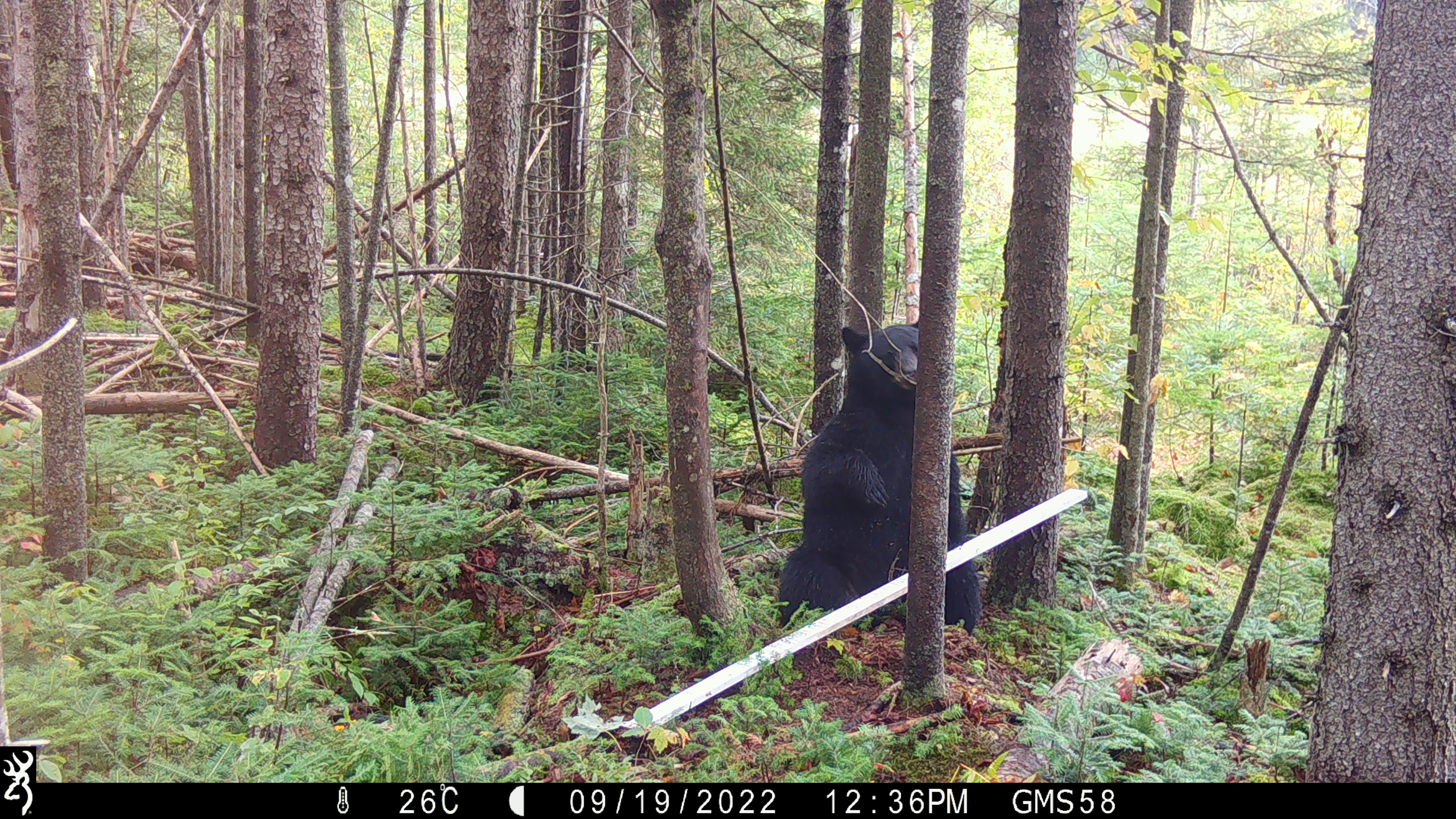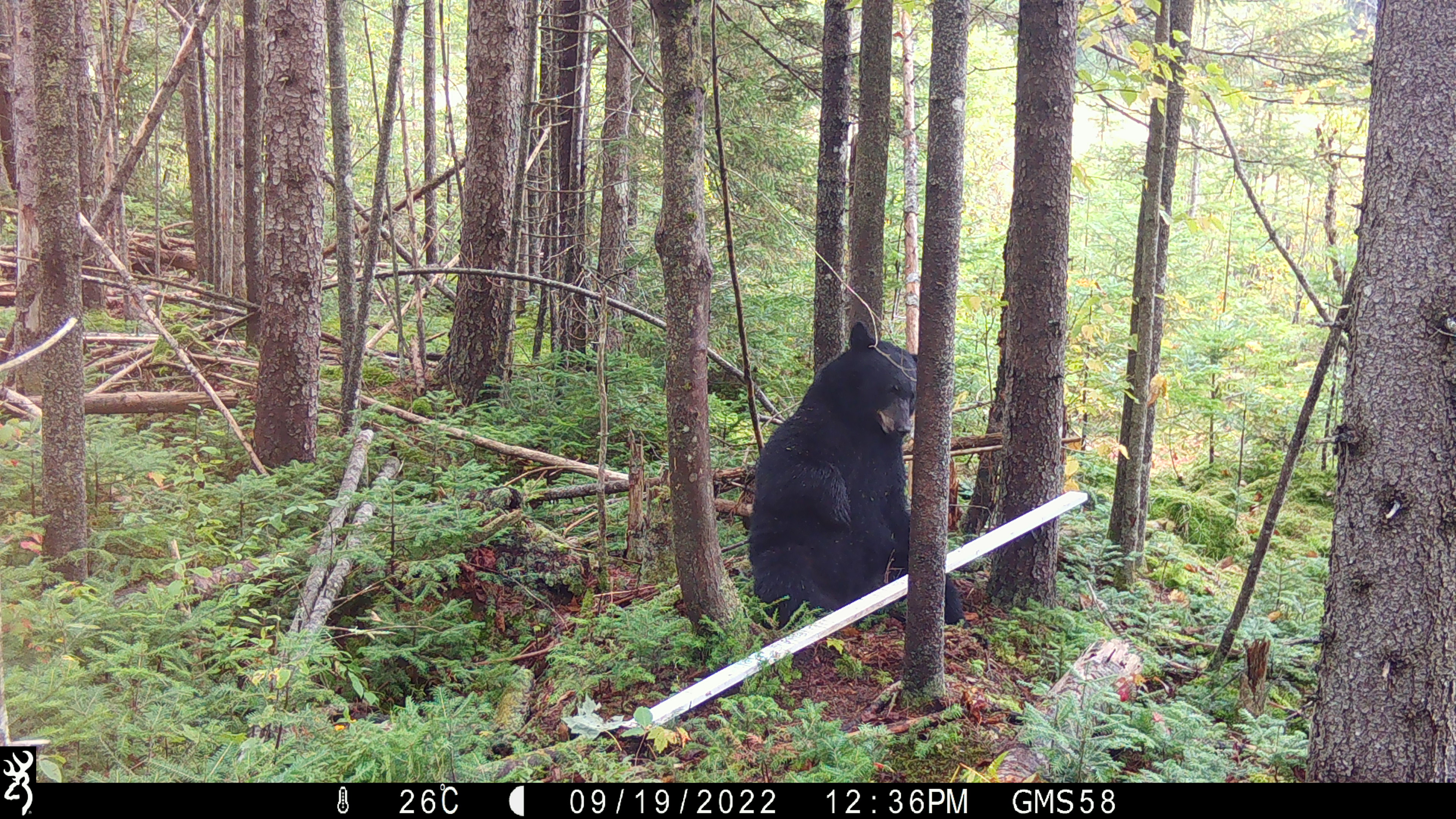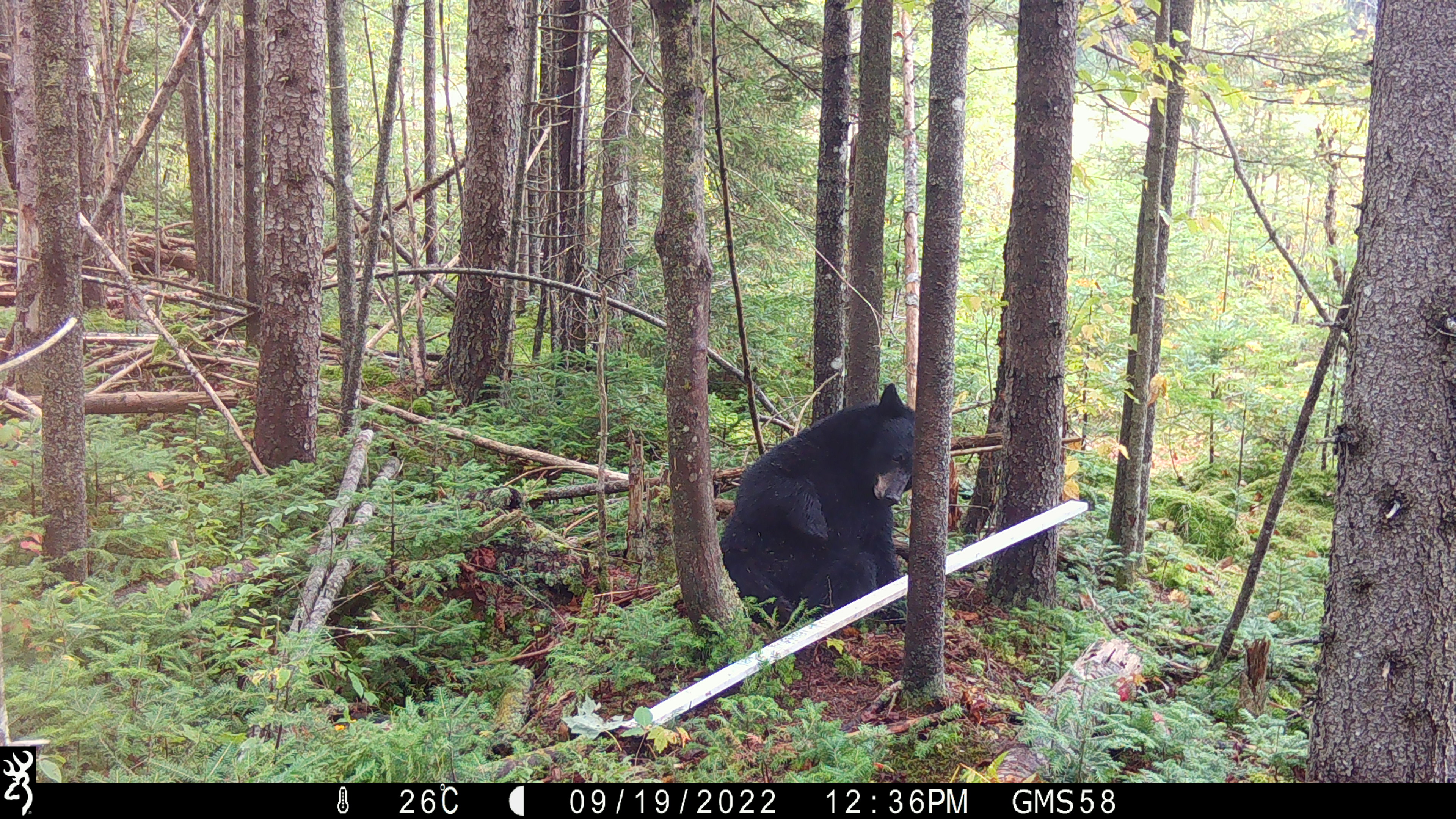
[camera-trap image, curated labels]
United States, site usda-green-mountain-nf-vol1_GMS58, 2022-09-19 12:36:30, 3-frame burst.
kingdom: Animalia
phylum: Chordata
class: Mammalia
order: Carnivora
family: Ursidae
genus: Ursus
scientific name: Ursus americanus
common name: black bear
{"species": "black bear (Ursus americanus)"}